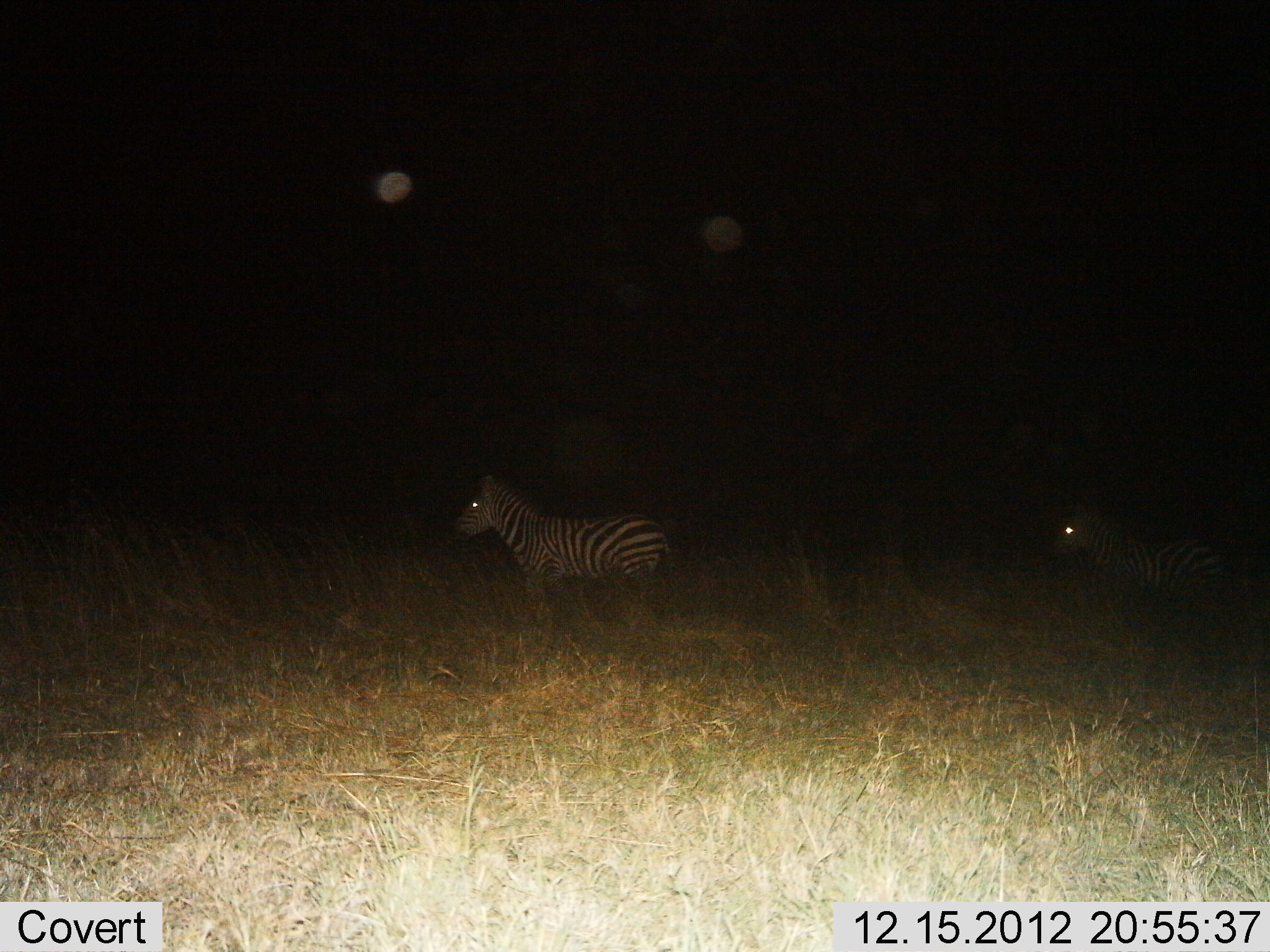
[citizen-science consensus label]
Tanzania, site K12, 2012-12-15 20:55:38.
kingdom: Animalia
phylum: Chordata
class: Mammalia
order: Perissodactyla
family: Equidae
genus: Equus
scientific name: Equus quagga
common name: plains zebra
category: zebra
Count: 2.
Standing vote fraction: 66%.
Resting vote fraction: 3%.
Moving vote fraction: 34%.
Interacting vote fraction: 0%.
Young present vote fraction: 6%.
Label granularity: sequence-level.